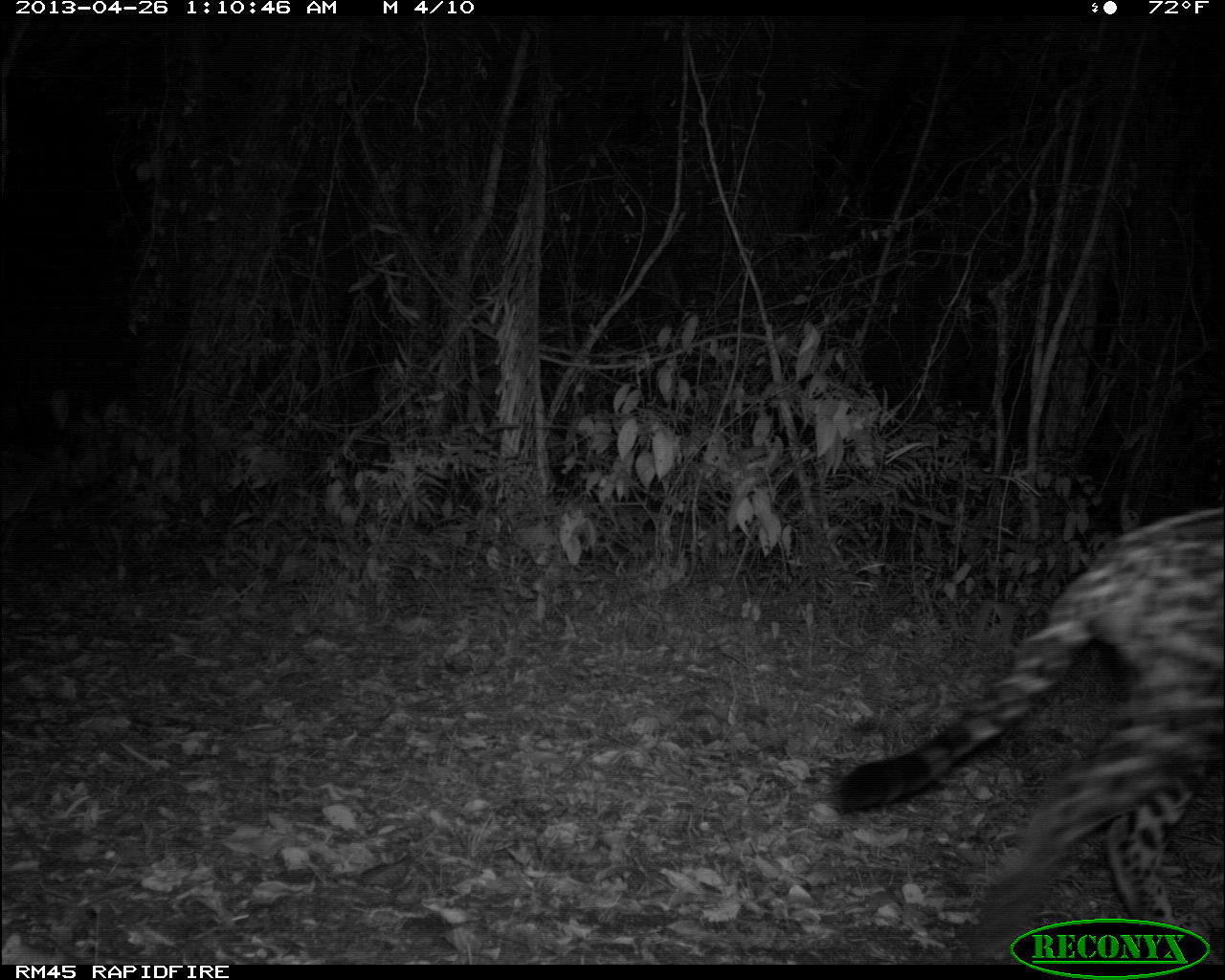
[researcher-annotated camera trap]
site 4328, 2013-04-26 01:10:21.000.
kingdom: Animalia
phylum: Chordata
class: Mammalia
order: Carnivora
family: Felidae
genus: Panthera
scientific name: Panthera onca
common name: jaguar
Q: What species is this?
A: Panthera onca (jaguar).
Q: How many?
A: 1.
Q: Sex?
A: Male.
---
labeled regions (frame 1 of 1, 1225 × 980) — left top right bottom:
panthera onca: 831 504 1223 964